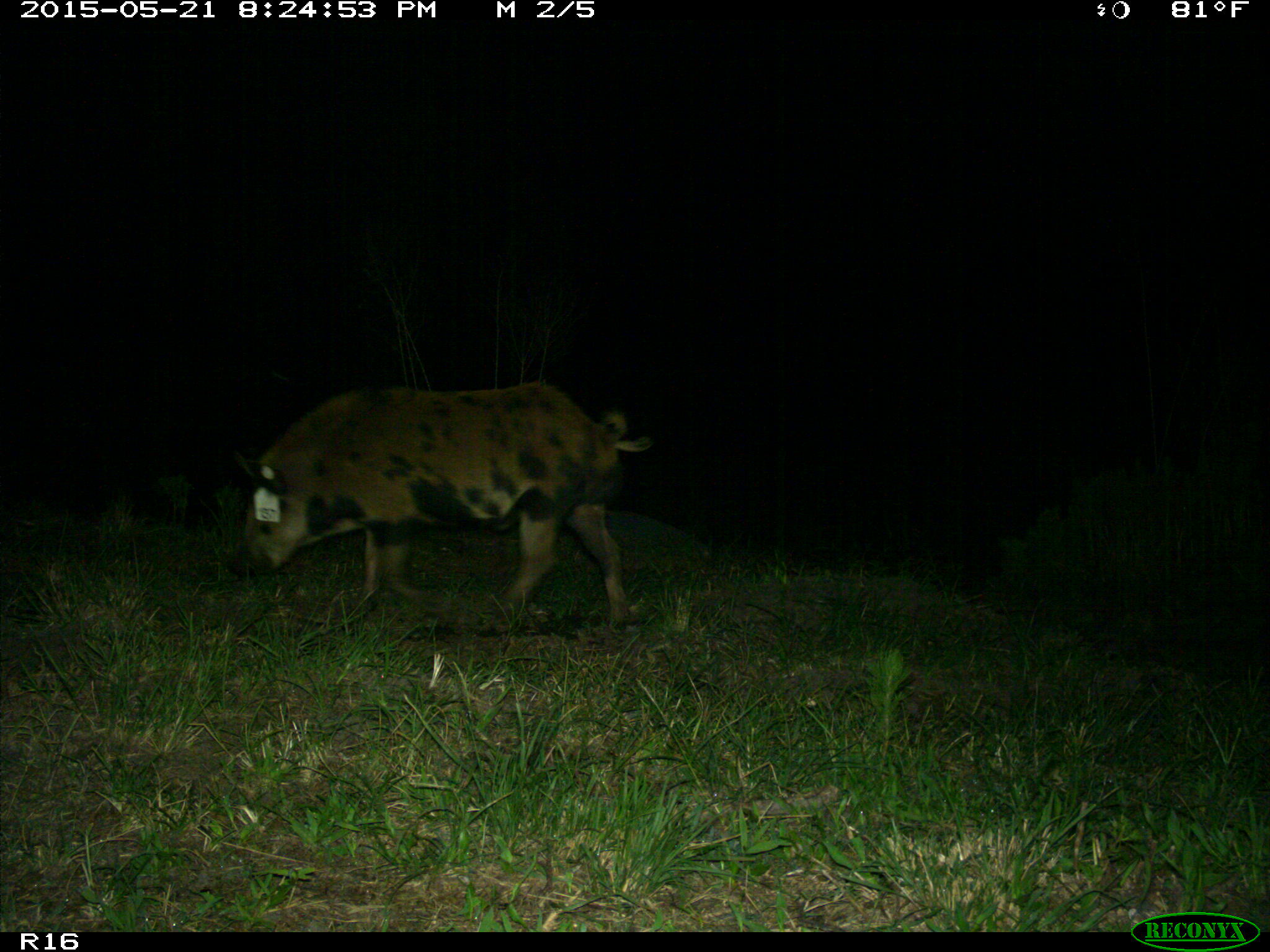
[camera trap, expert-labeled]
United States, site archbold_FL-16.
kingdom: Animalia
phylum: Chordata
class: Mammalia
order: Artiodactyla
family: Suidae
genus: Sus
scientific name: Sus scrofa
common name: wild boar